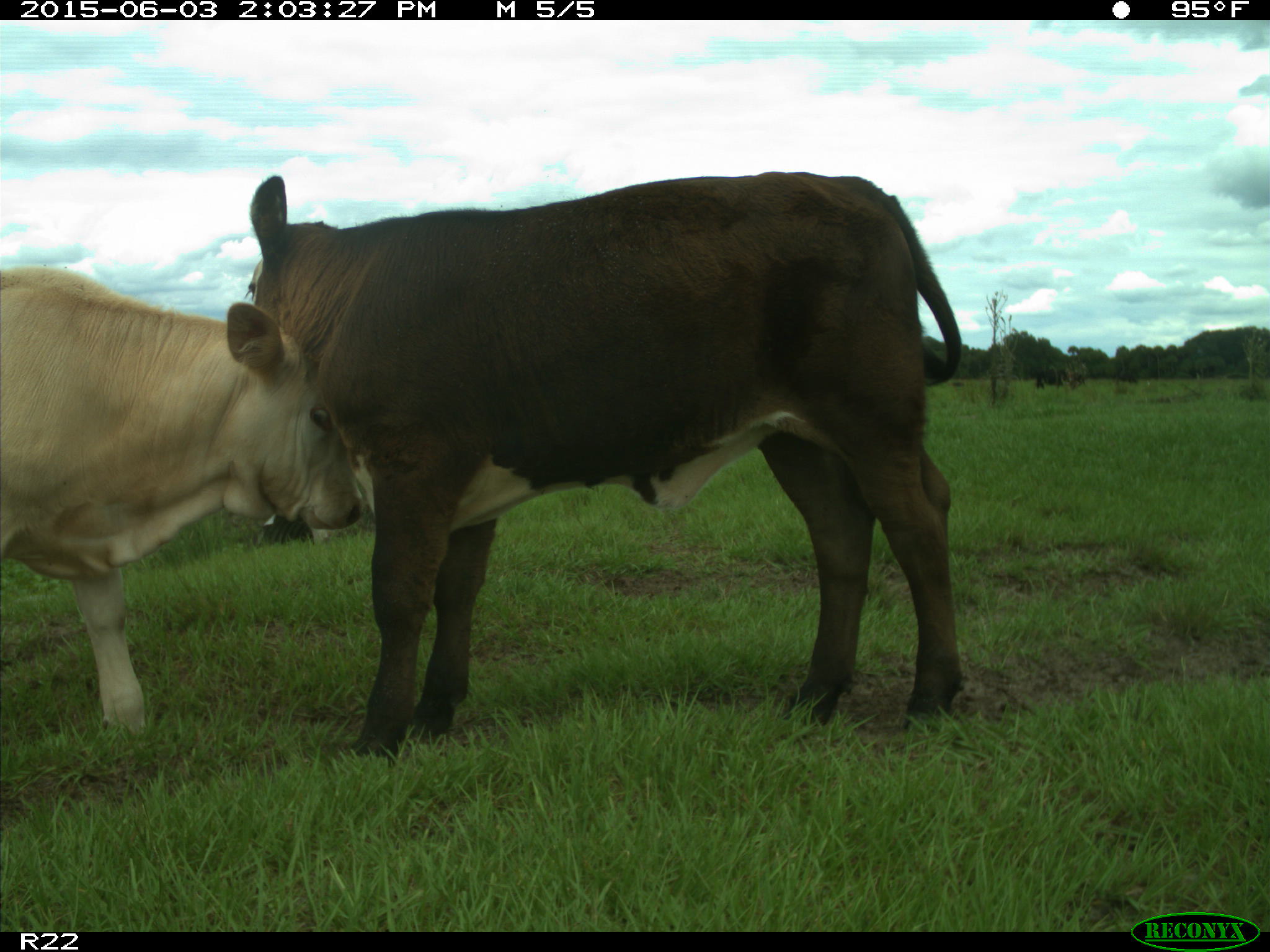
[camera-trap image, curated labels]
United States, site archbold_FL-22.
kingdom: Animalia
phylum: Chordata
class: Mammalia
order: Artiodactyla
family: Bovidae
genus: Bos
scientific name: Bos taurus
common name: domestic cow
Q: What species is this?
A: Bos taurus (domestic cow).